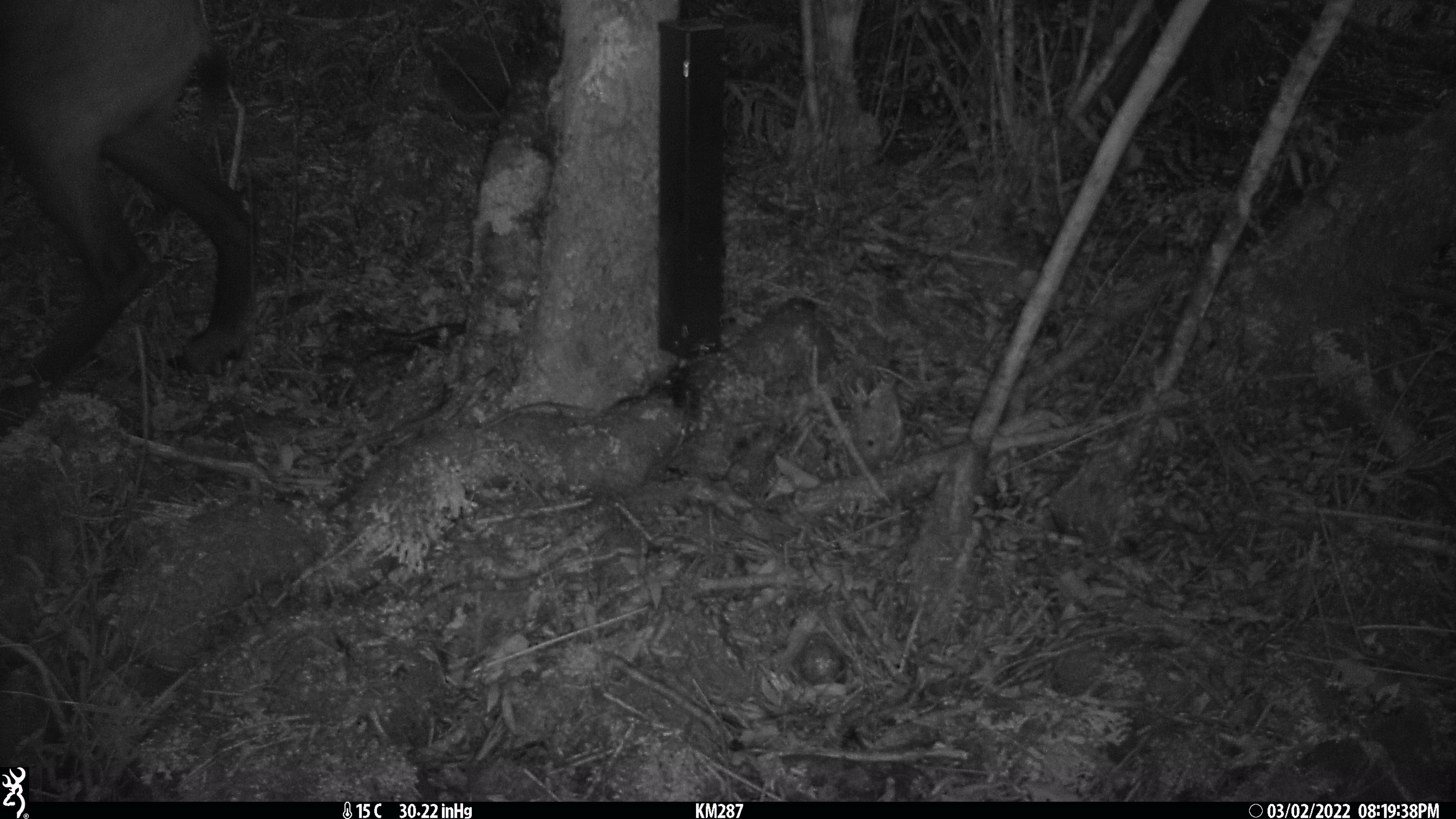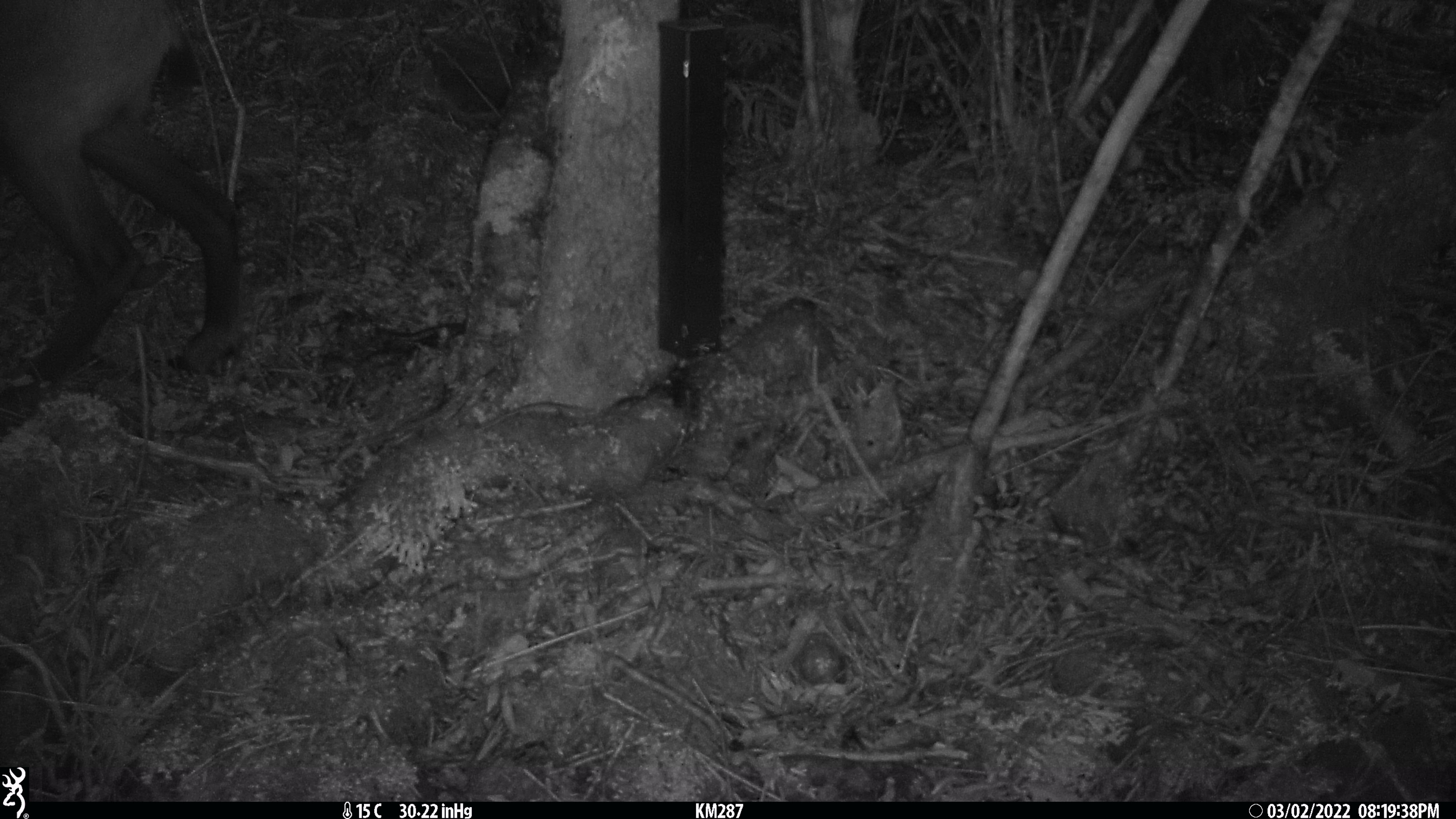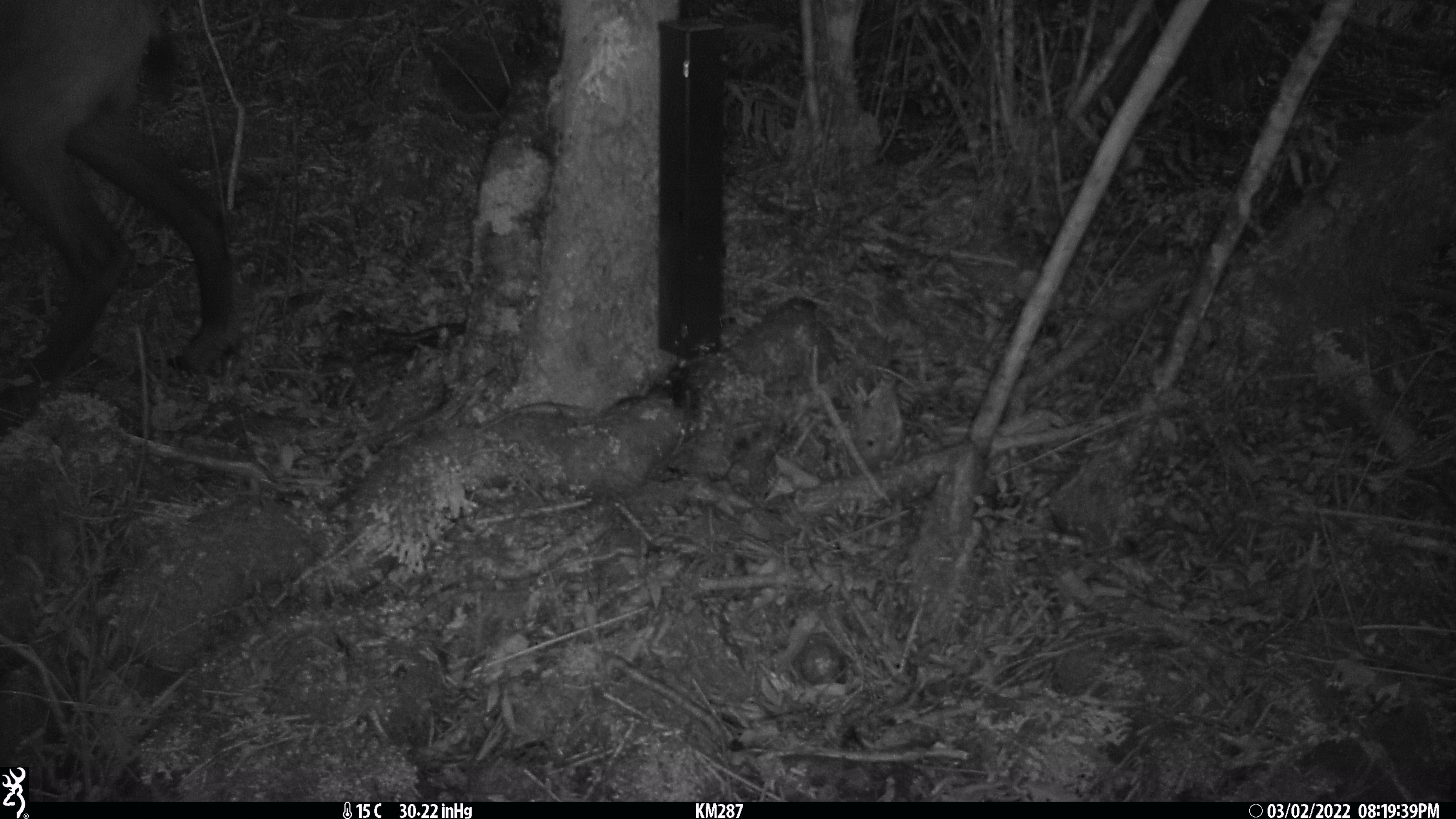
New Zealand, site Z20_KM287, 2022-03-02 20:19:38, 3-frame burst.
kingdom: Animalia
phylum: Chordata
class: Mammalia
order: Artiodactyla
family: Bovidae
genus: Rupicapra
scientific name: Rupicapra rupicapra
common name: alpine chamois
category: chamois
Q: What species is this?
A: Chamois (alpine chamois) (Rupicapra rupicapra).